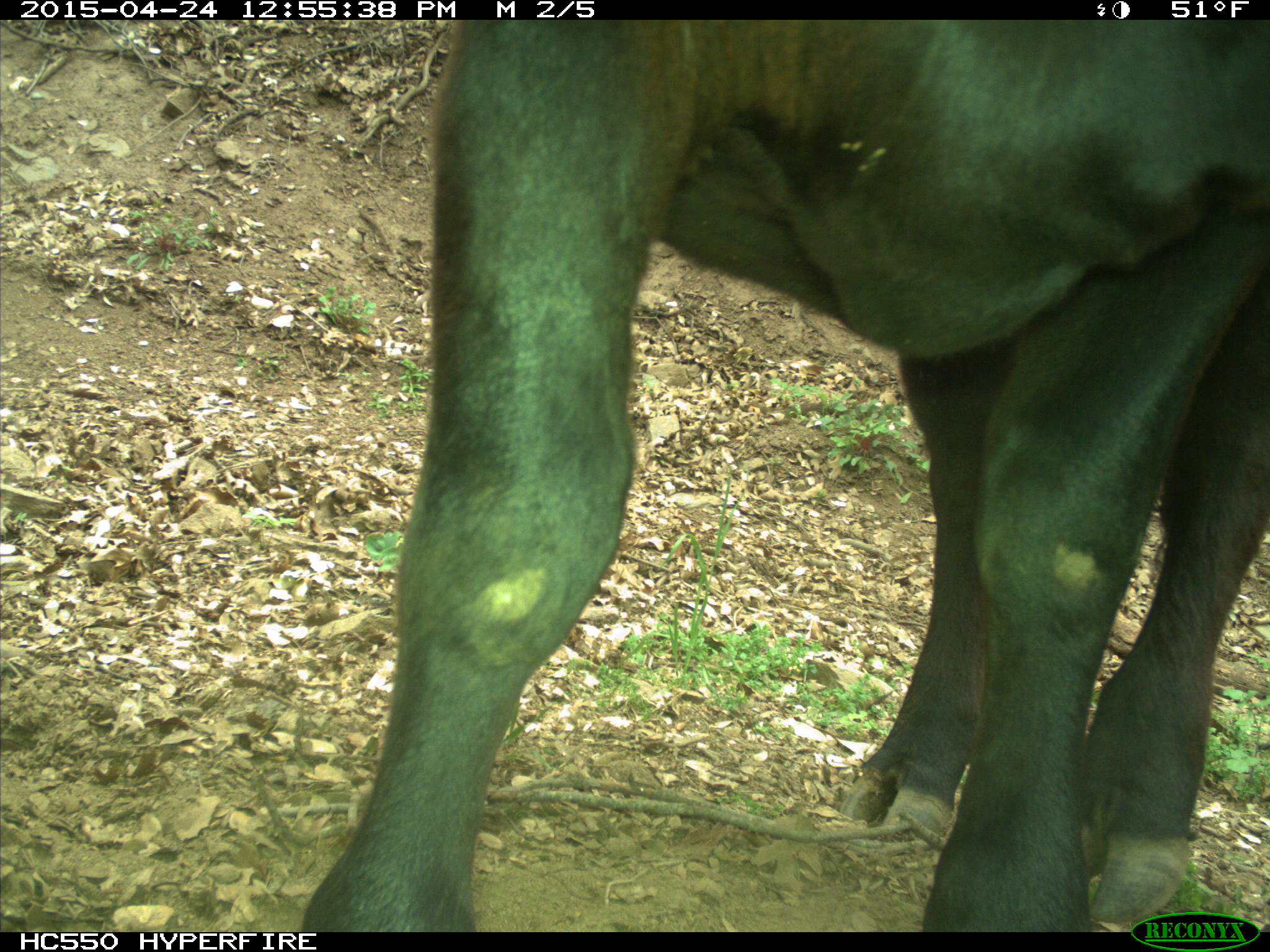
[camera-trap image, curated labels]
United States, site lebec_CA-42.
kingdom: Animalia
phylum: Chordata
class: Mammalia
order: Artiodactyla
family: Bovidae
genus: Bos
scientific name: Bos taurus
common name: domestic cow